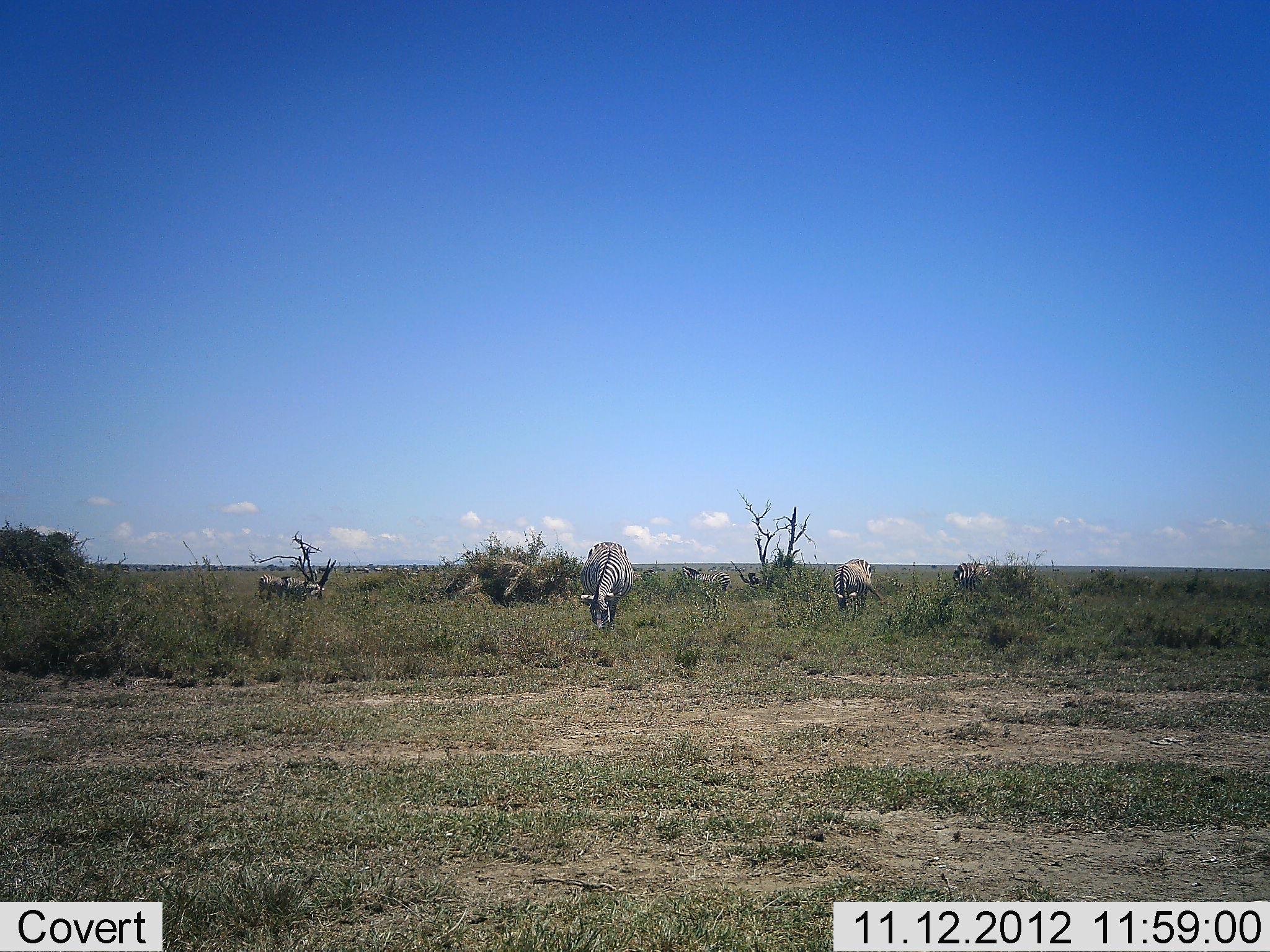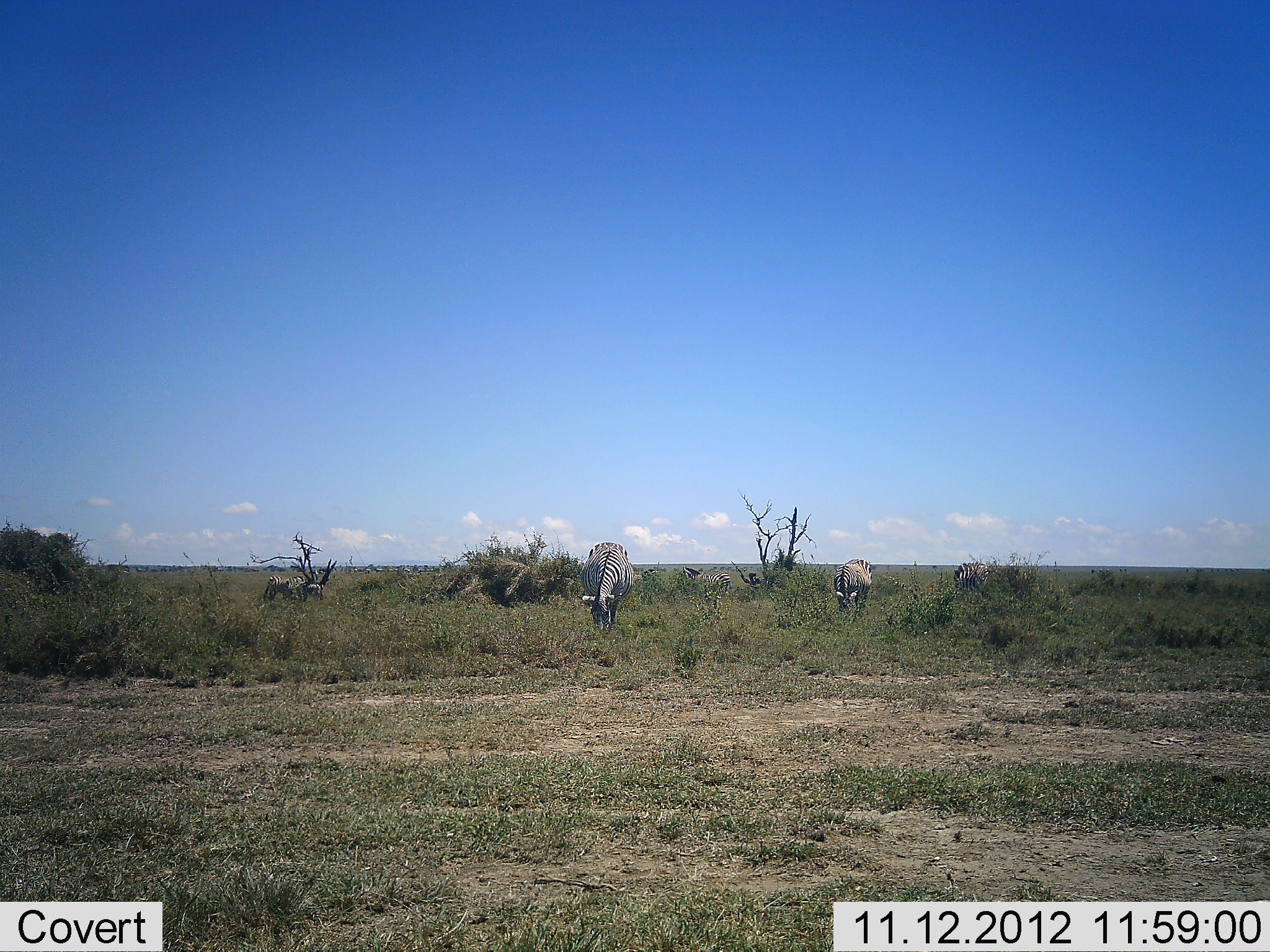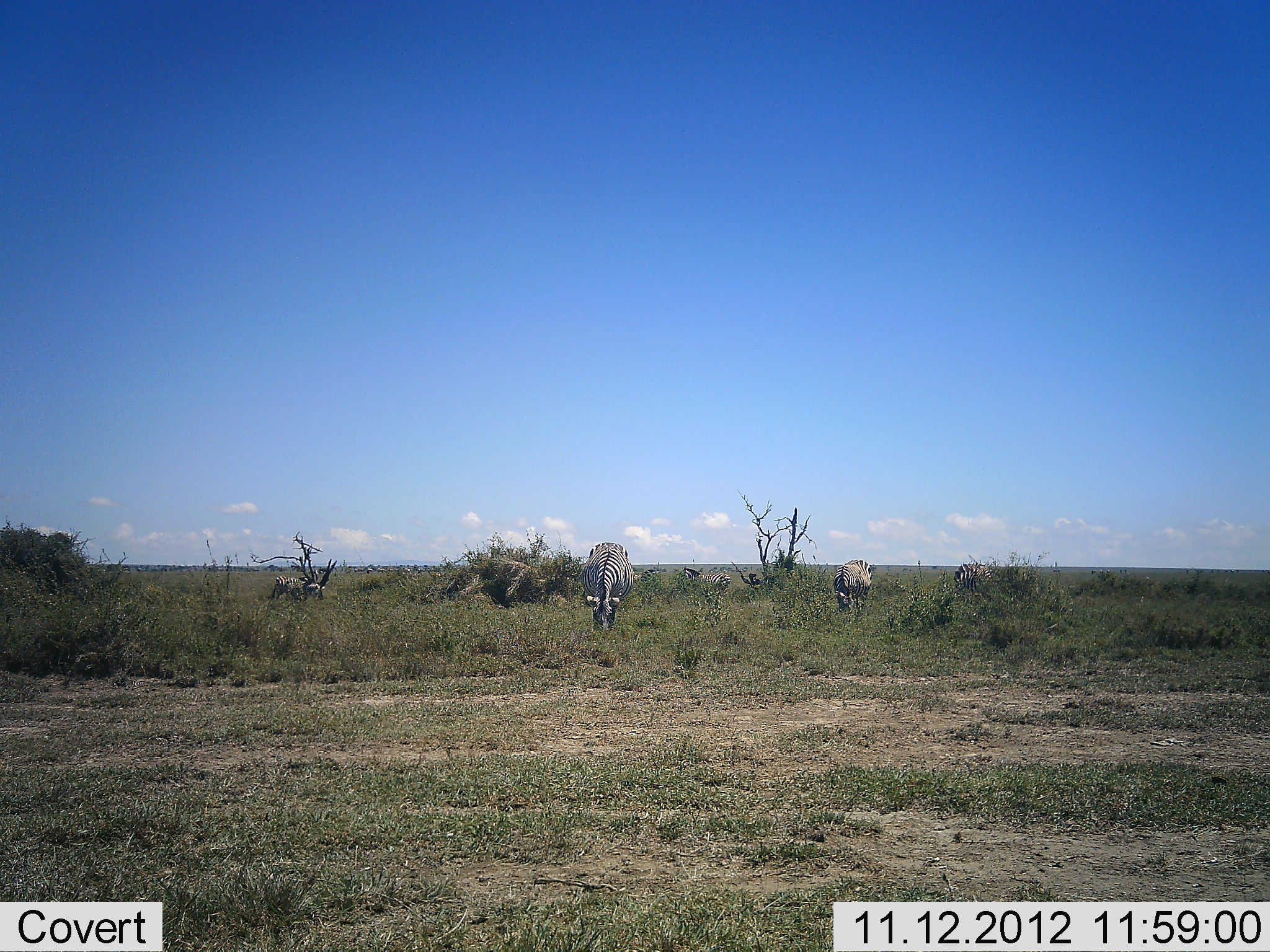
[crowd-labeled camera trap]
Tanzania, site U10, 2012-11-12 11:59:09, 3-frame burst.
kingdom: Animalia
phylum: Chordata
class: Mammalia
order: Perissodactyla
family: Equidae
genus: Equus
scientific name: Equus quagga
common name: plains zebra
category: zebra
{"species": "zebra (plains zebra) (Equus quagga)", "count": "3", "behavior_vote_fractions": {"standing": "18%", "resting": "0%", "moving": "0%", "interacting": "0%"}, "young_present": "0%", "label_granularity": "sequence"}